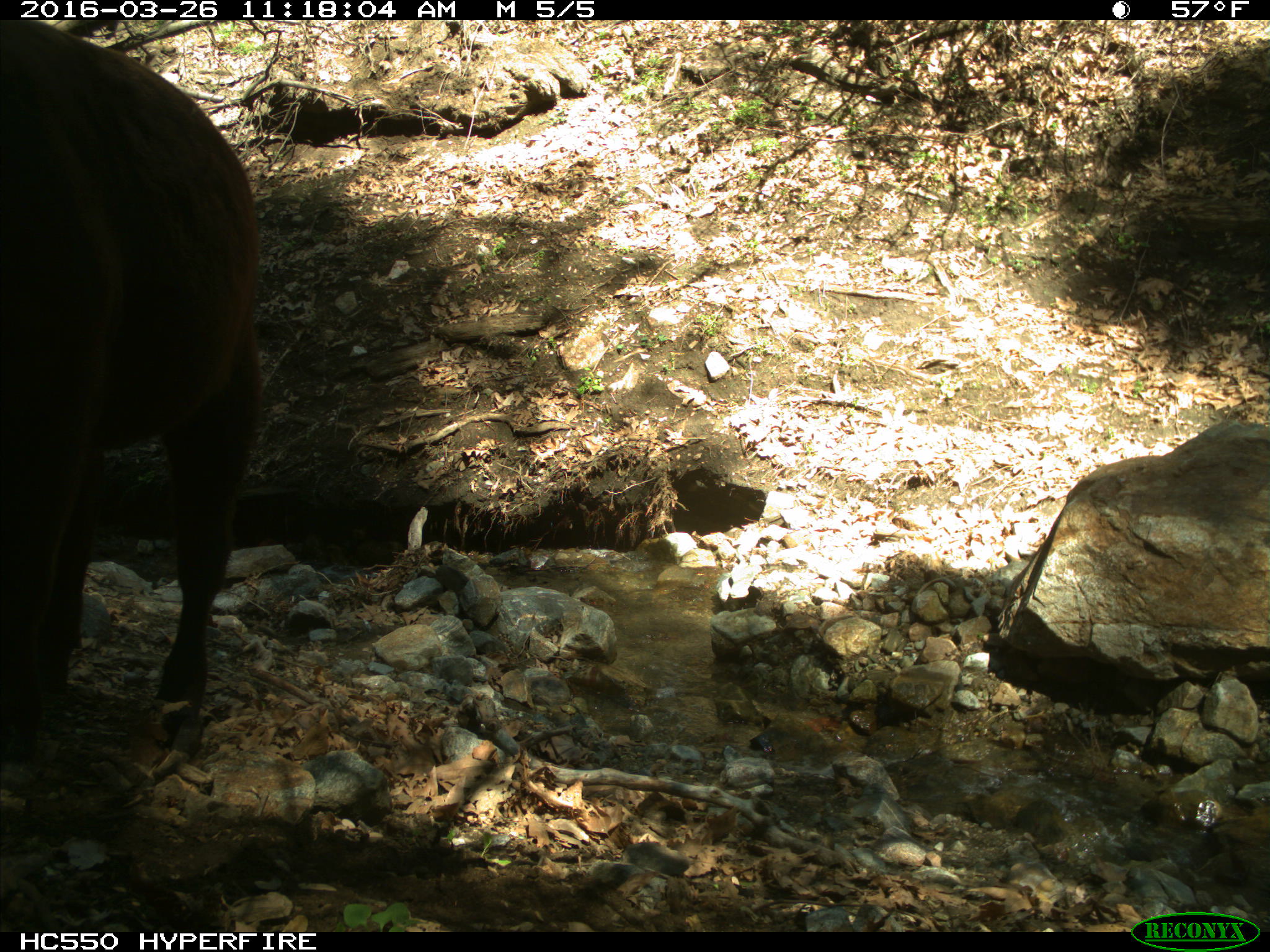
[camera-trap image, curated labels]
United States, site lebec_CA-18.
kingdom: Animalia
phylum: Chordata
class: Mammalia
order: Artiodactyla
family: Bovidae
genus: Bos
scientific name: Bos taurus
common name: domestic cow